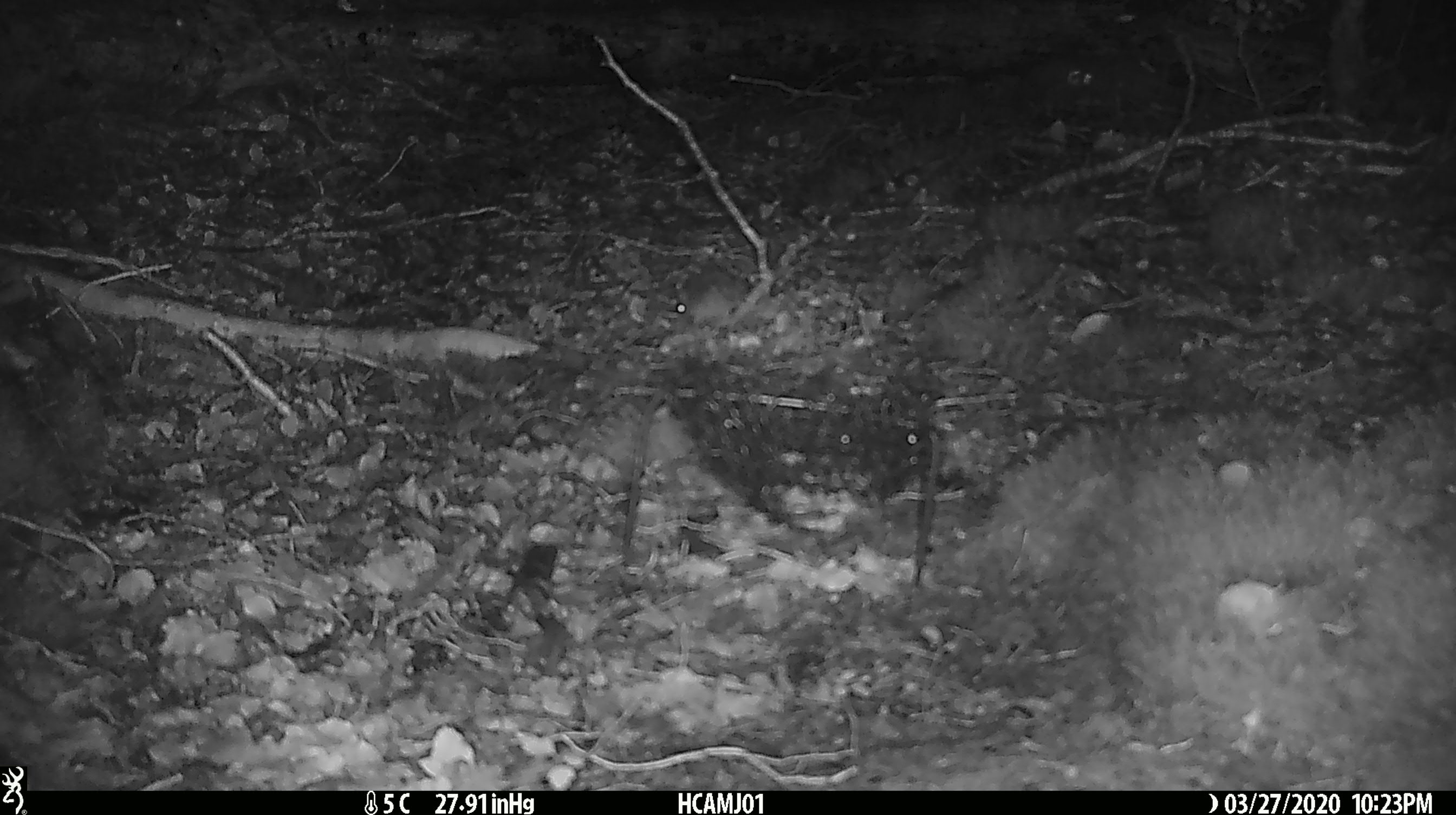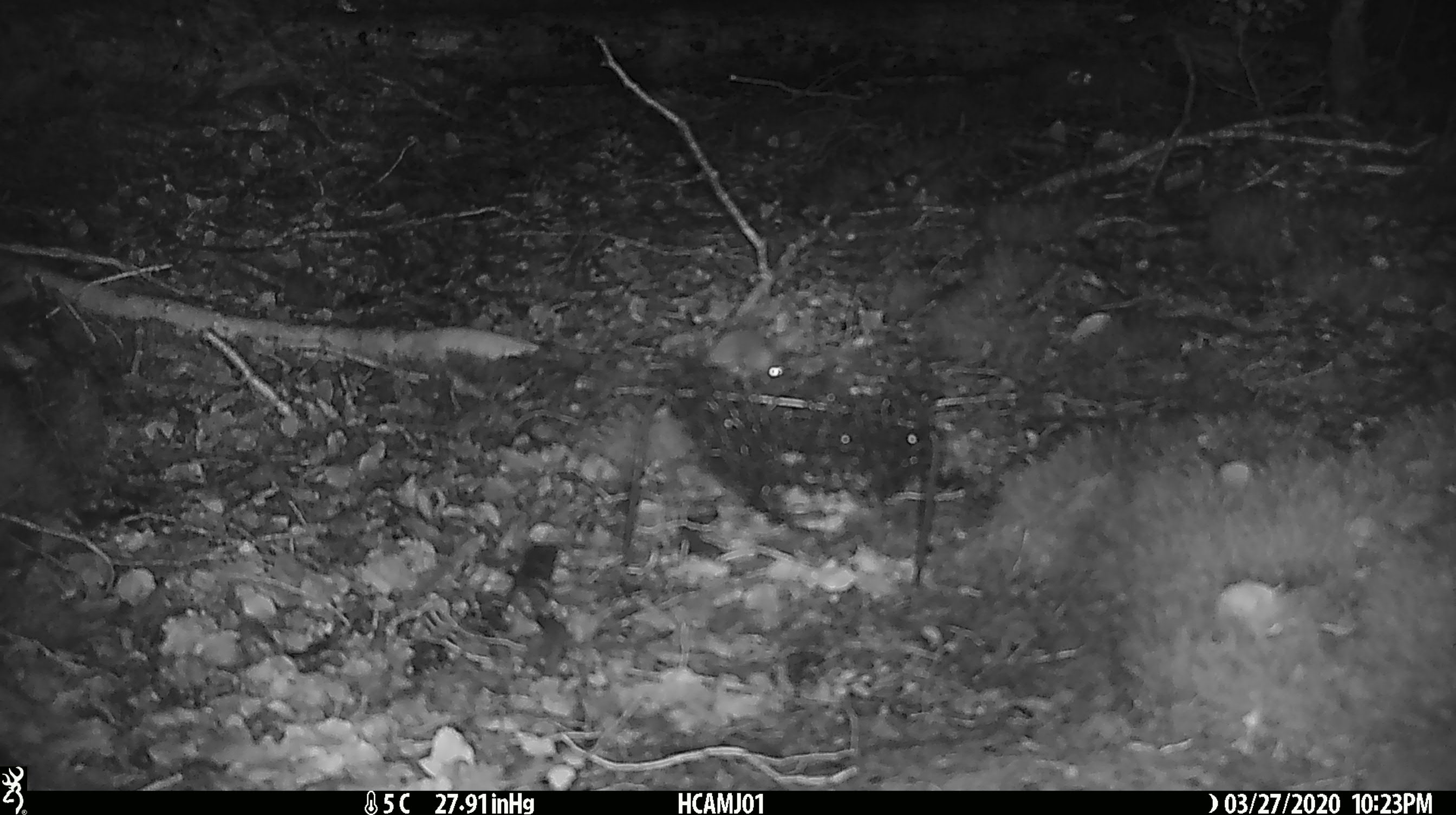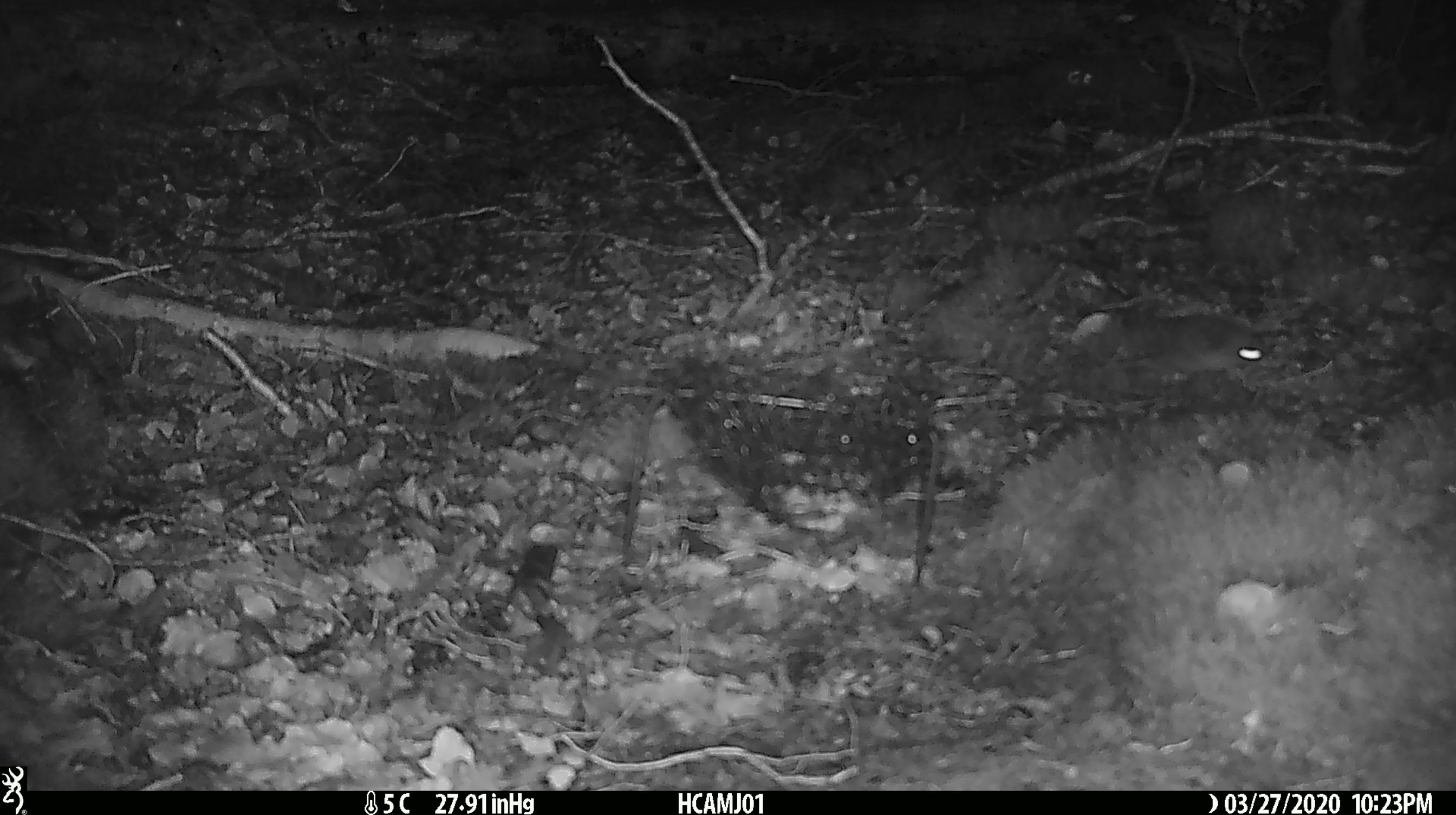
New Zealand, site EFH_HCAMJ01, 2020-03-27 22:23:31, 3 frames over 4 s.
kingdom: Animalia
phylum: Chordata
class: Mammalia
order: Rodentia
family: Muridae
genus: Mus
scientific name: Mus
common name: mouse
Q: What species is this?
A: Mouse (Mus).